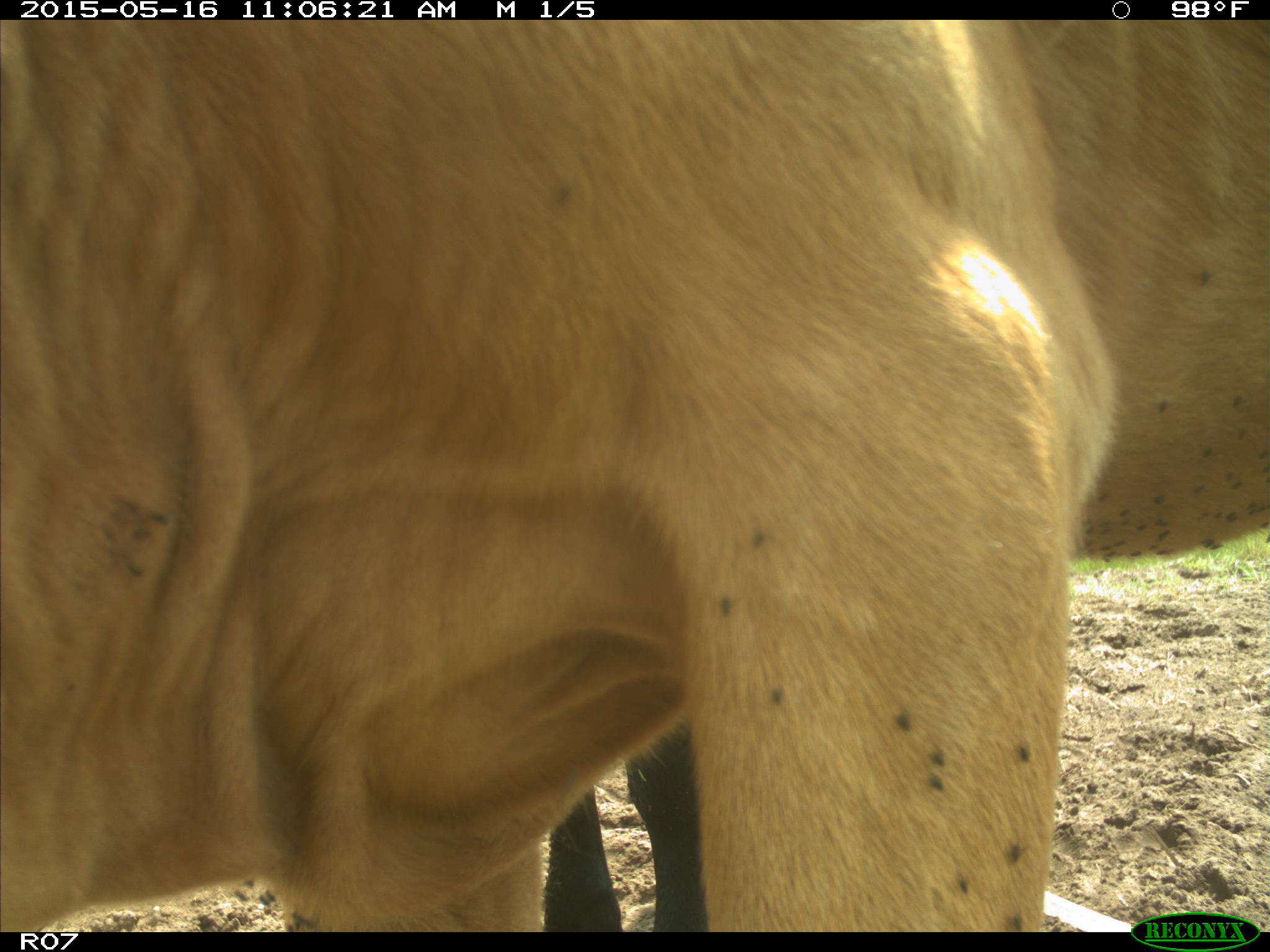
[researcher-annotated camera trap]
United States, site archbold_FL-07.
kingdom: Animalia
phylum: Chordata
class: Mammalia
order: Artiodactyla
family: Bovidae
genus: Bos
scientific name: Bos taurus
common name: domestic cow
Bos taurus (domestic cow).